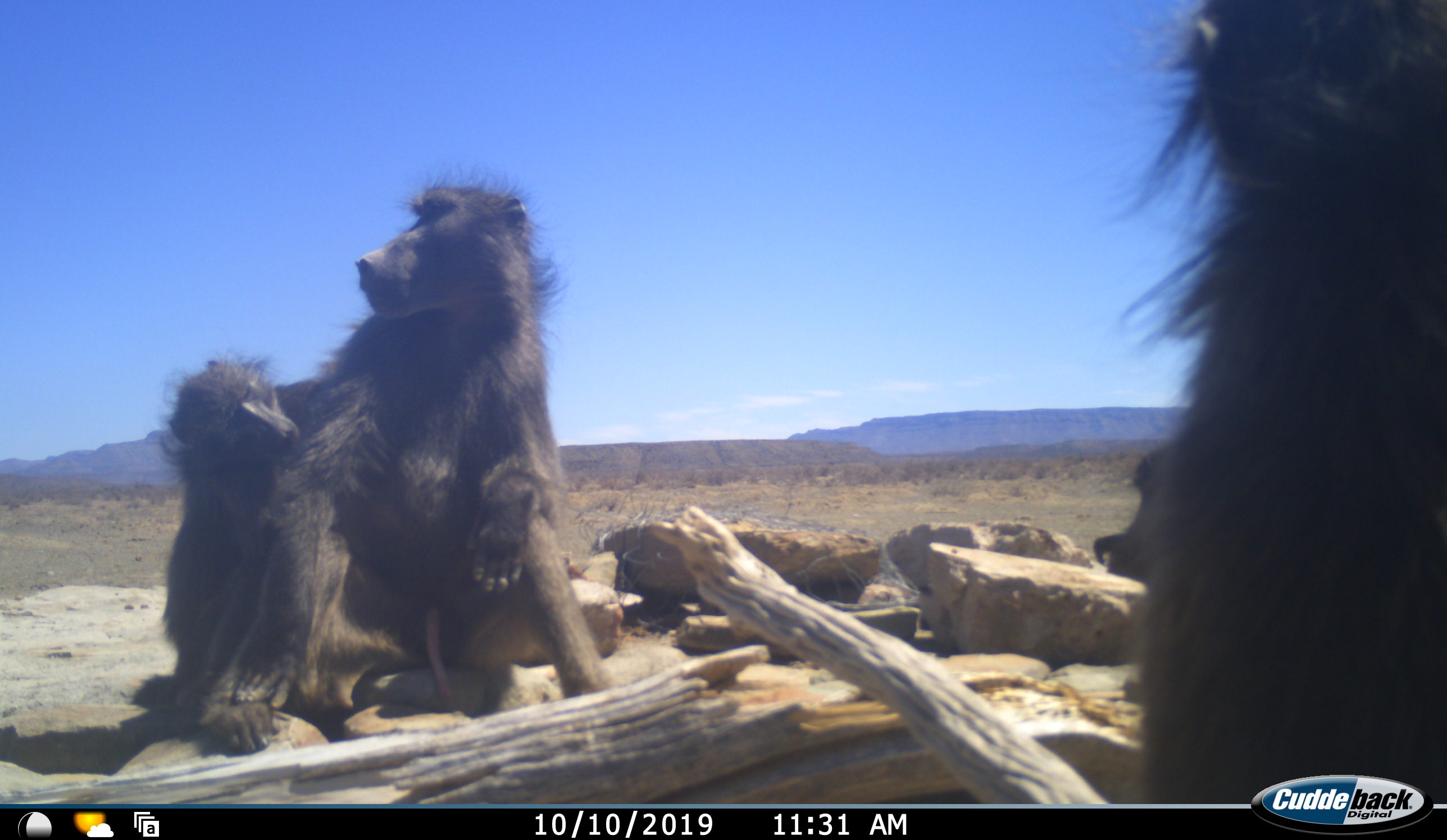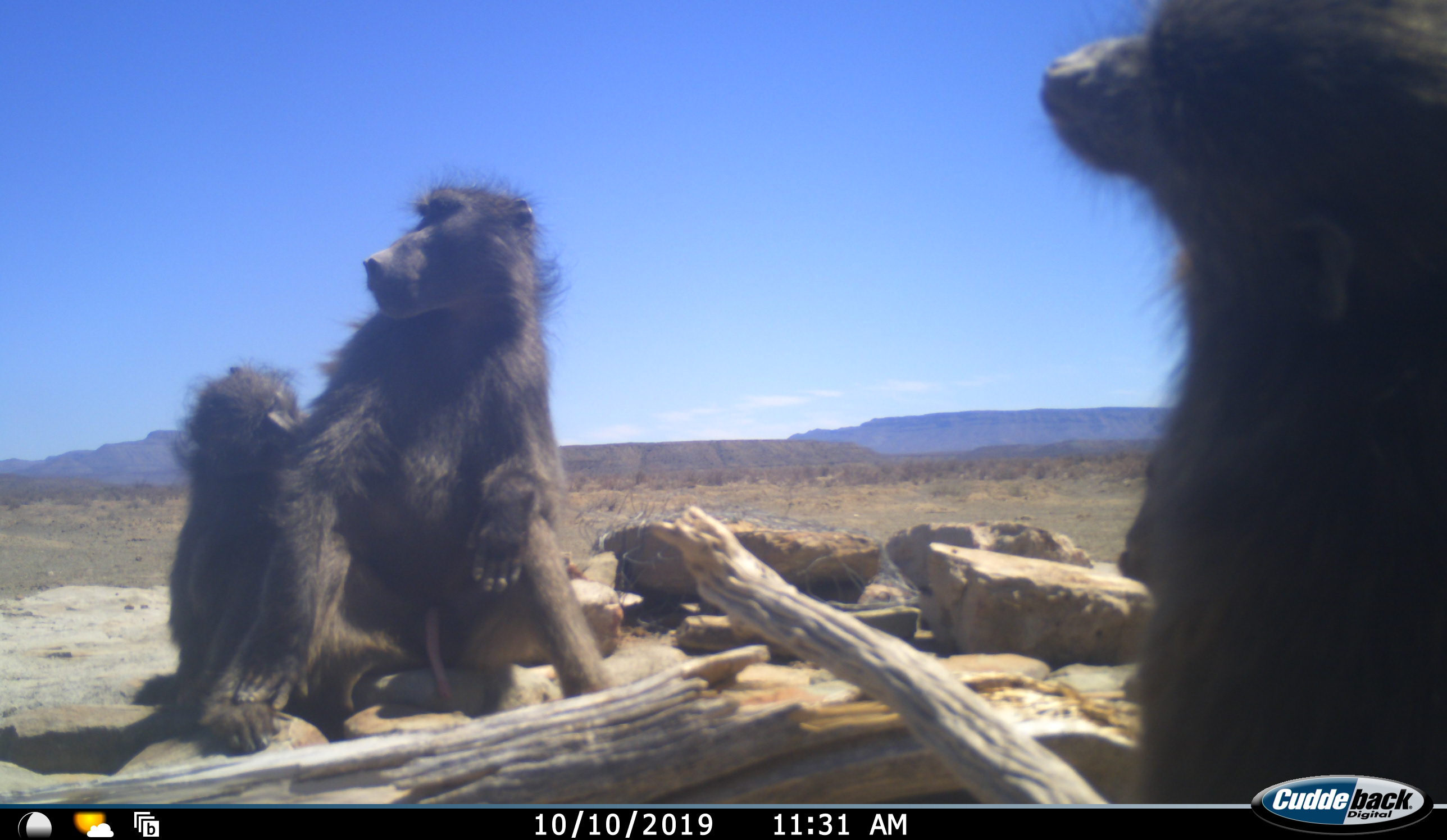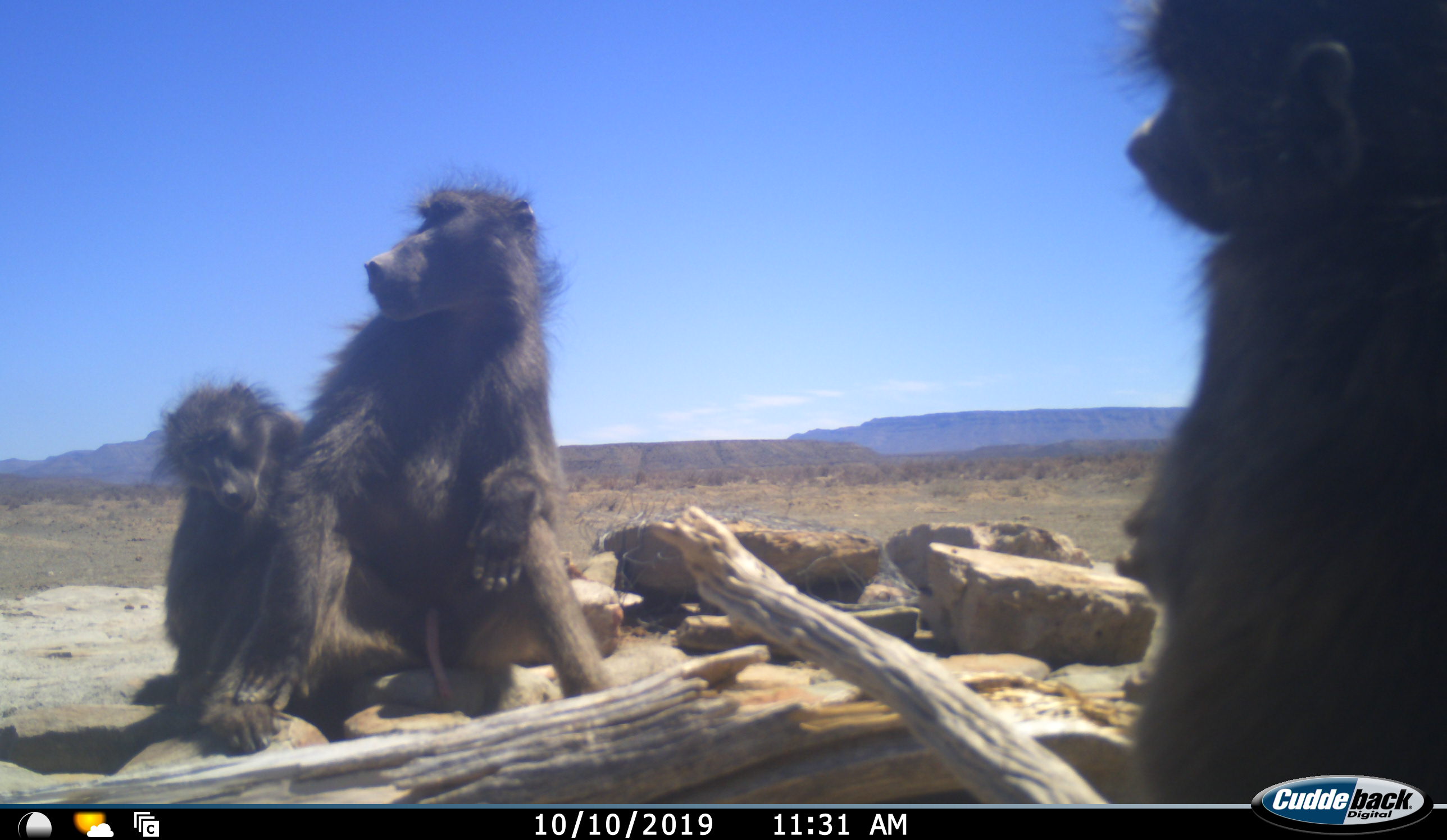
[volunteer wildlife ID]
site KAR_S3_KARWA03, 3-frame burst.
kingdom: Animalia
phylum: Chordata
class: Mammalia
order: Primates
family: Cercopithecidae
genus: Papio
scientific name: Papio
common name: baboon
Baboon (Papio), count 4. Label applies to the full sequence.